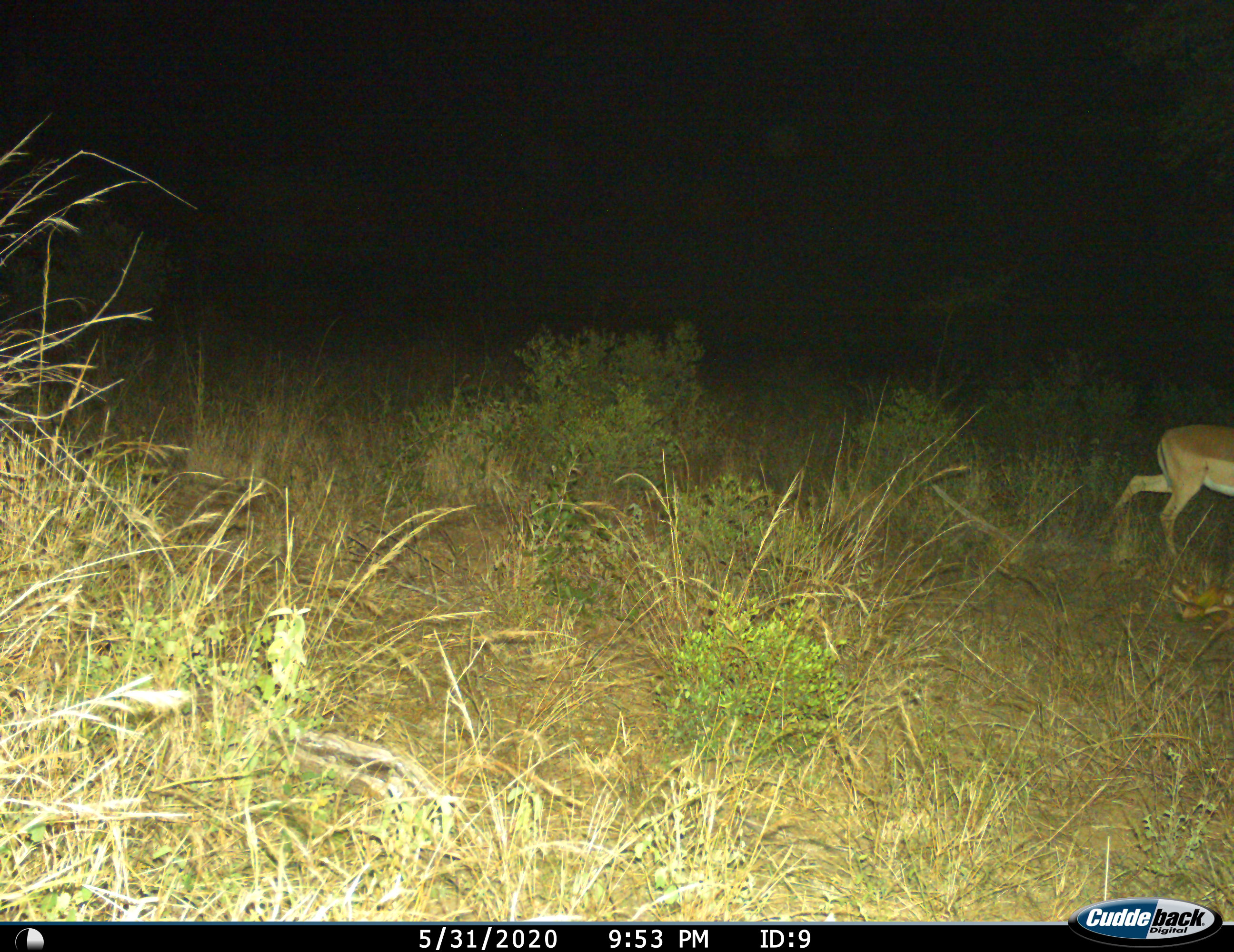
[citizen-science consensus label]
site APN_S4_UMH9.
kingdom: Animalia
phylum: Chordata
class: Mammalia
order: Artiodactyla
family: Bovidae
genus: Aepyceros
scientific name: Aepyceros melampus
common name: impala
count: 1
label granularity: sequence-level